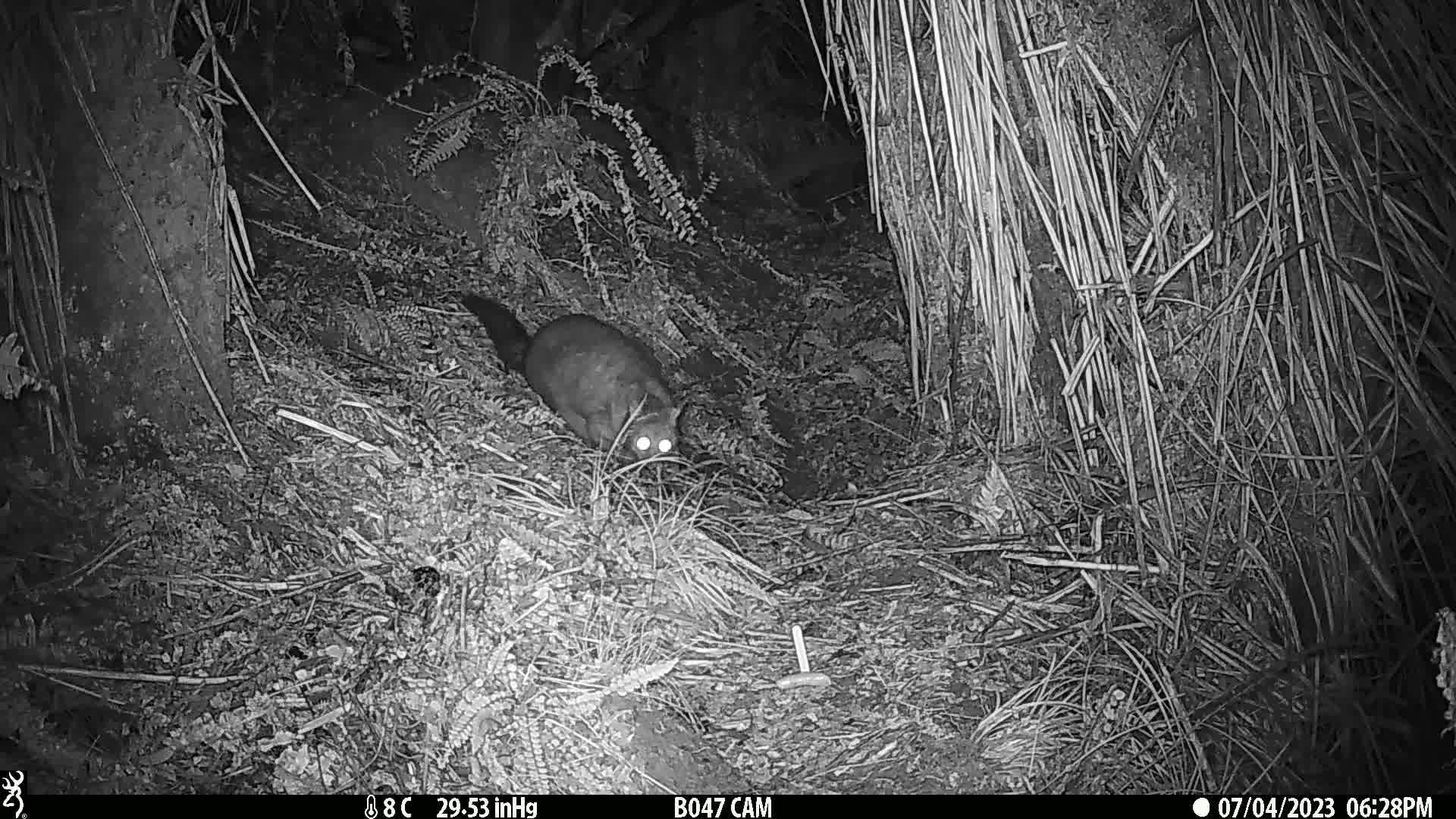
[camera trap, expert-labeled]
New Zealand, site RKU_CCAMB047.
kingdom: Animalia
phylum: Chordata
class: Mammalia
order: Diprotodontia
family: Phalangeridae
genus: Trichosurus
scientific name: Trichosurus vulpecula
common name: common brushtail possum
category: possum